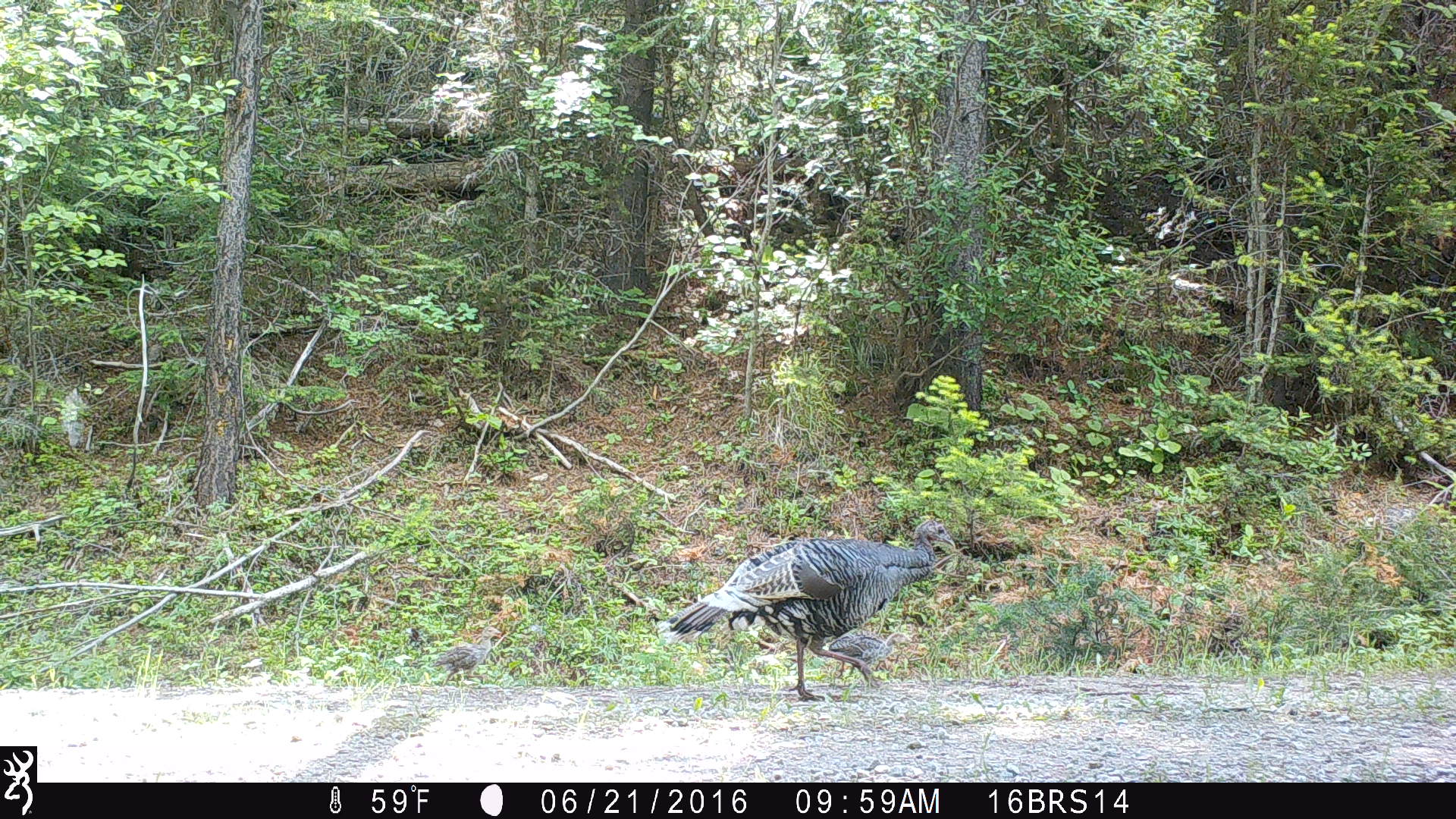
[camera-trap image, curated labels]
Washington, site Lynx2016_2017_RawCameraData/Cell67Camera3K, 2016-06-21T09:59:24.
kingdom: Animalia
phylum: Chordata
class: Aves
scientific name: Aves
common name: birds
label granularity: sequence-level